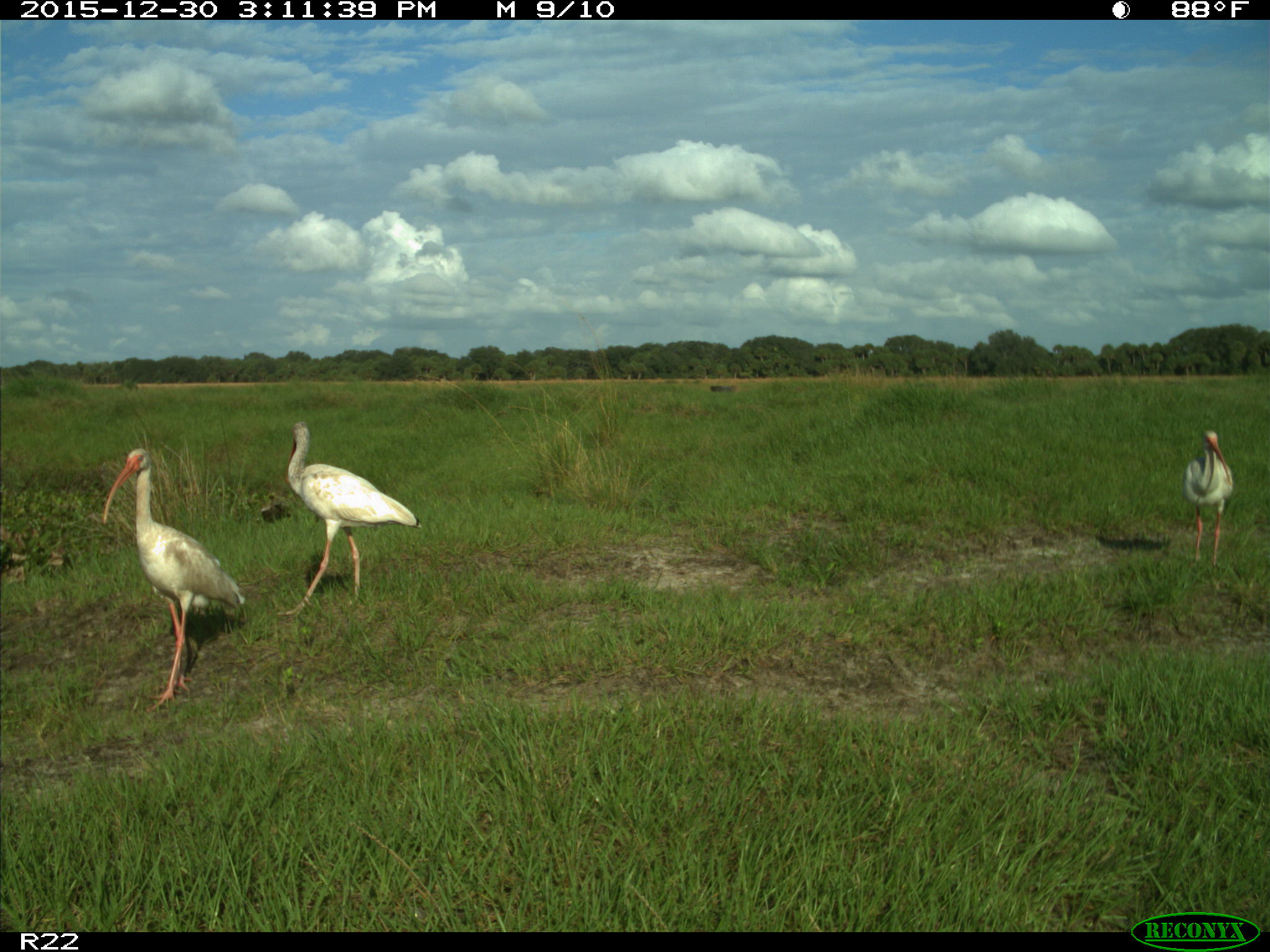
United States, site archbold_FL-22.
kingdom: Animalia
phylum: Chordata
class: Aves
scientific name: Aves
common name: birds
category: unidentified bird